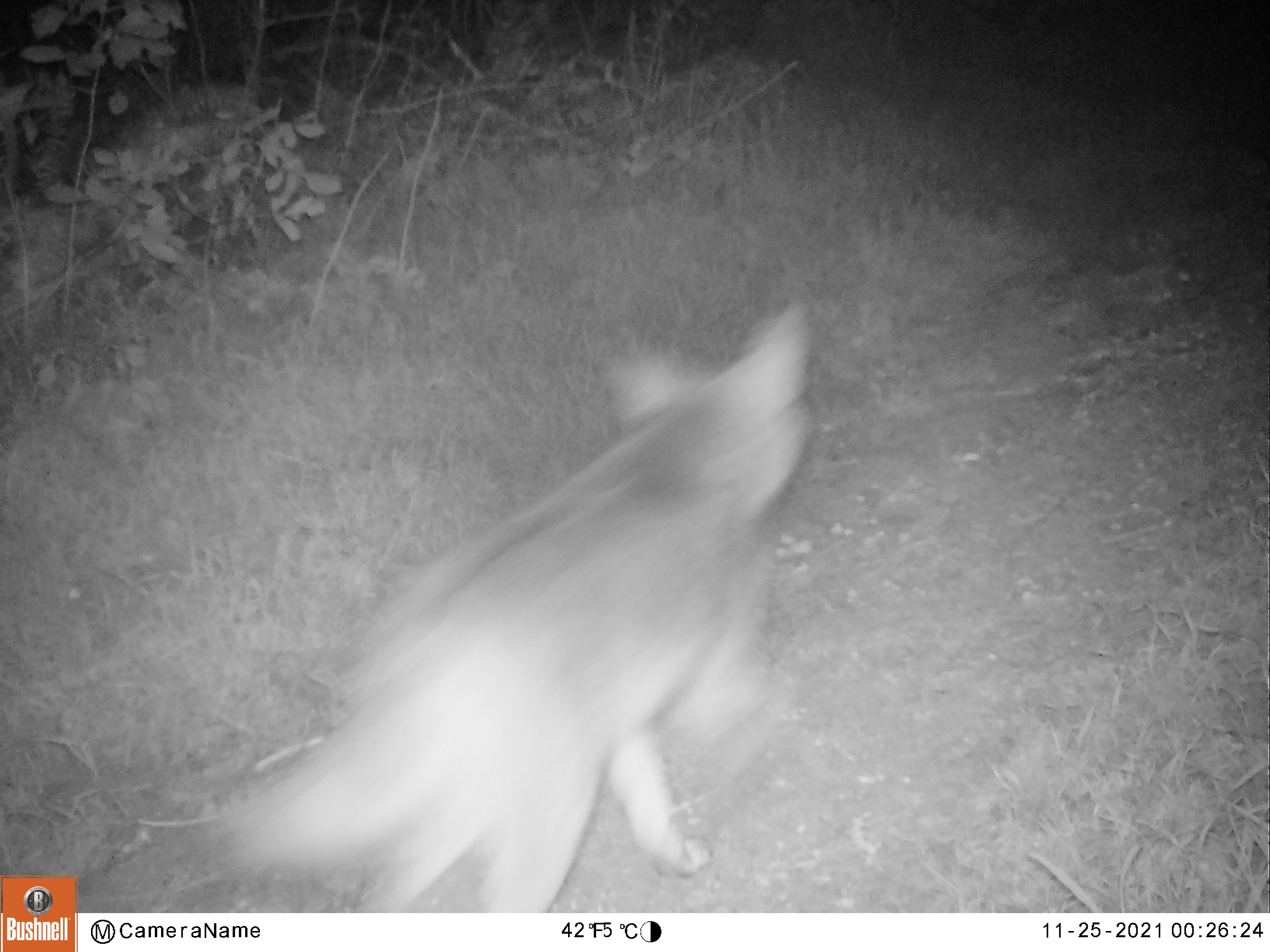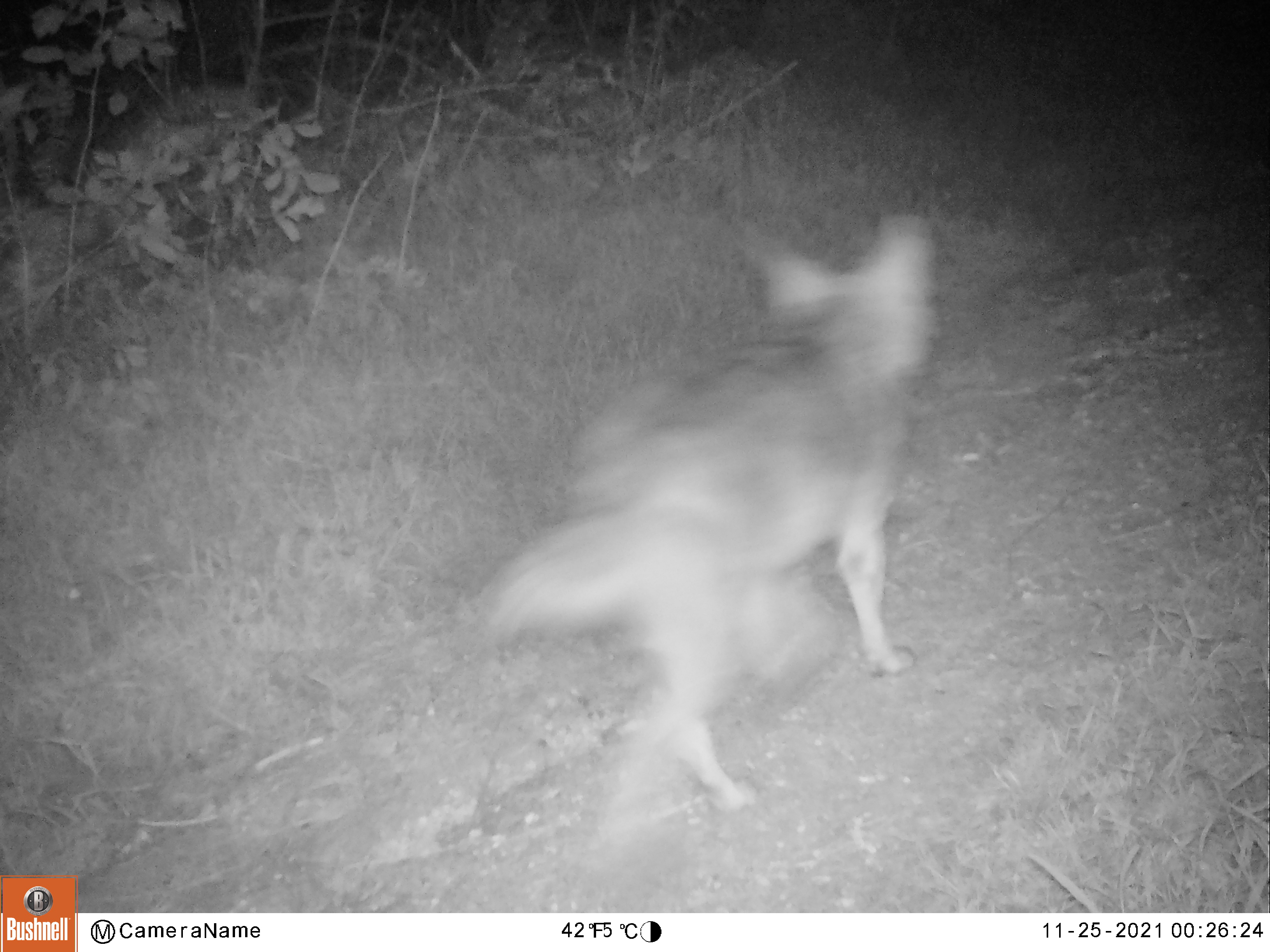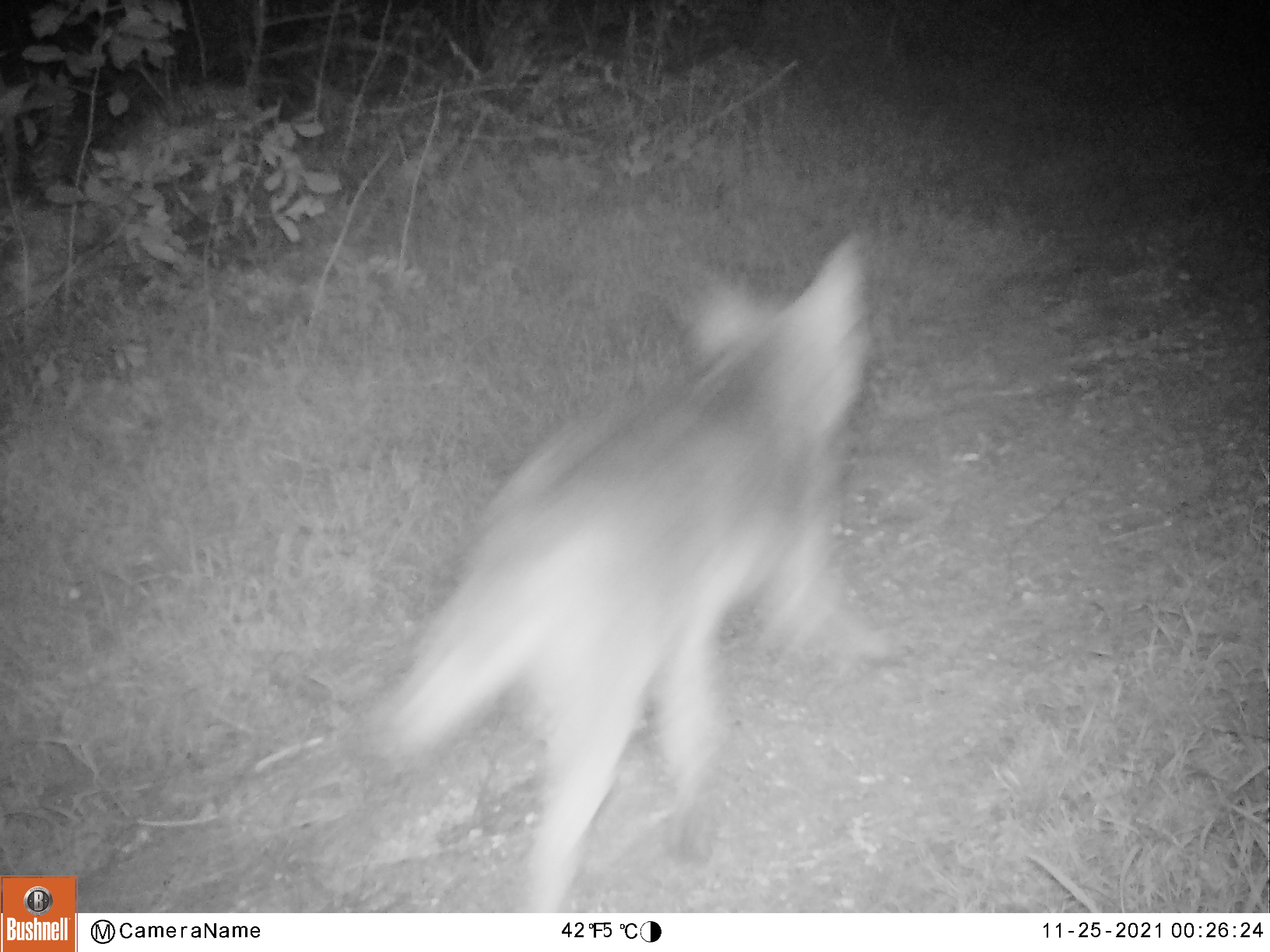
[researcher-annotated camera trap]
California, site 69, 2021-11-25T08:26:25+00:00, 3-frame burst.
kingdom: Animalia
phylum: Chordata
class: Mammalia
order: Carnivora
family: Canidae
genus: Canis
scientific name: Canis latrans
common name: coyote